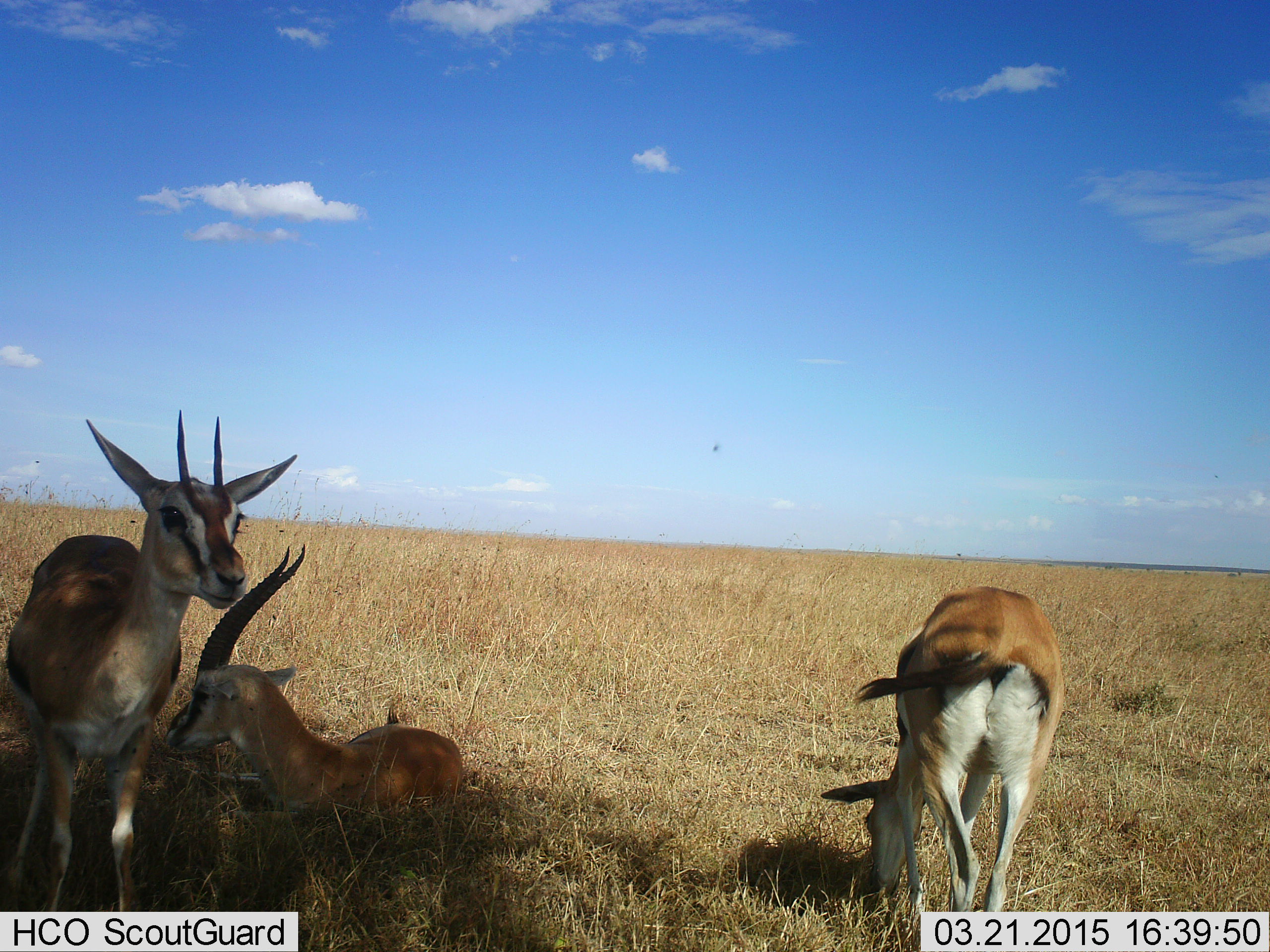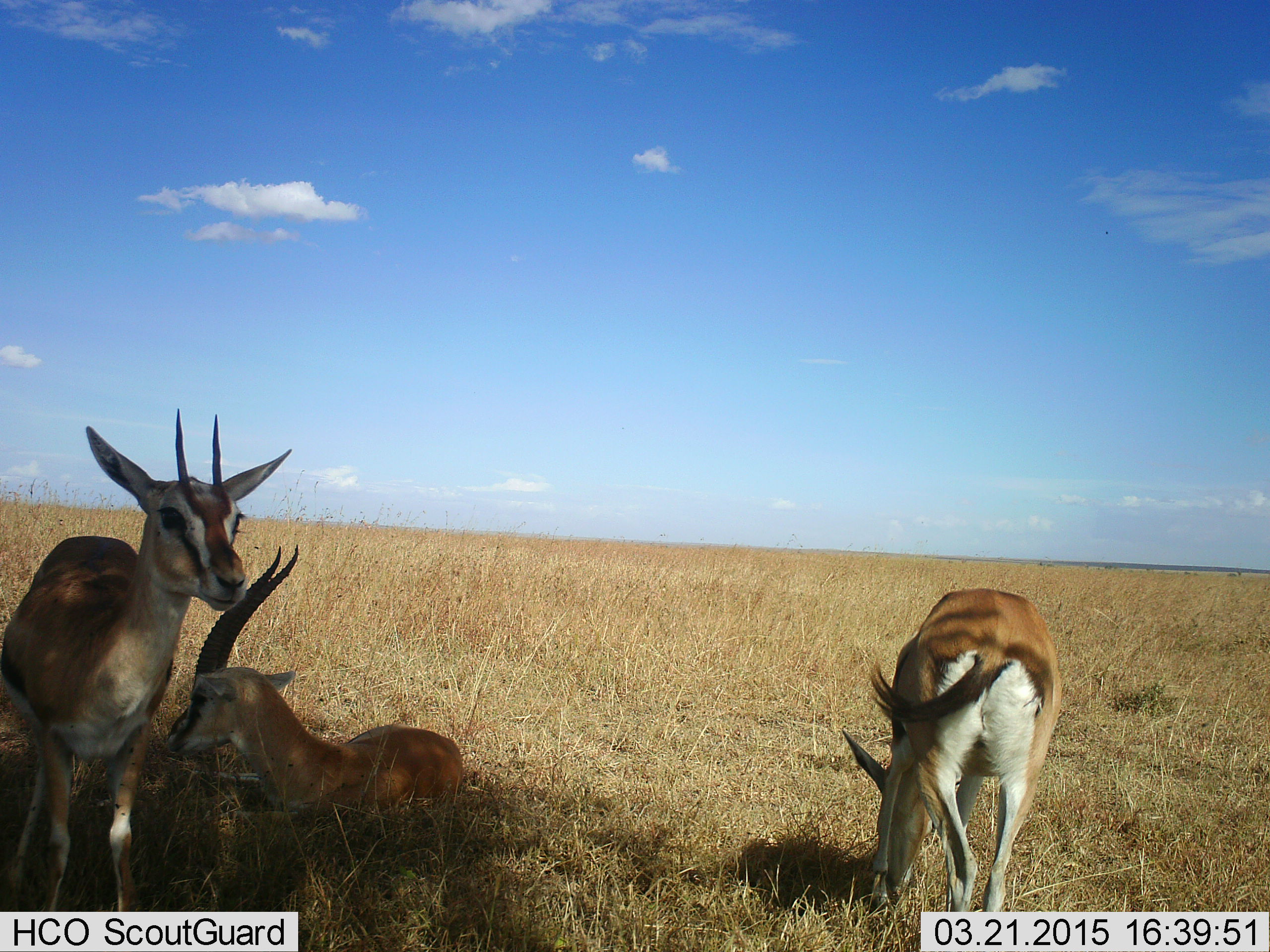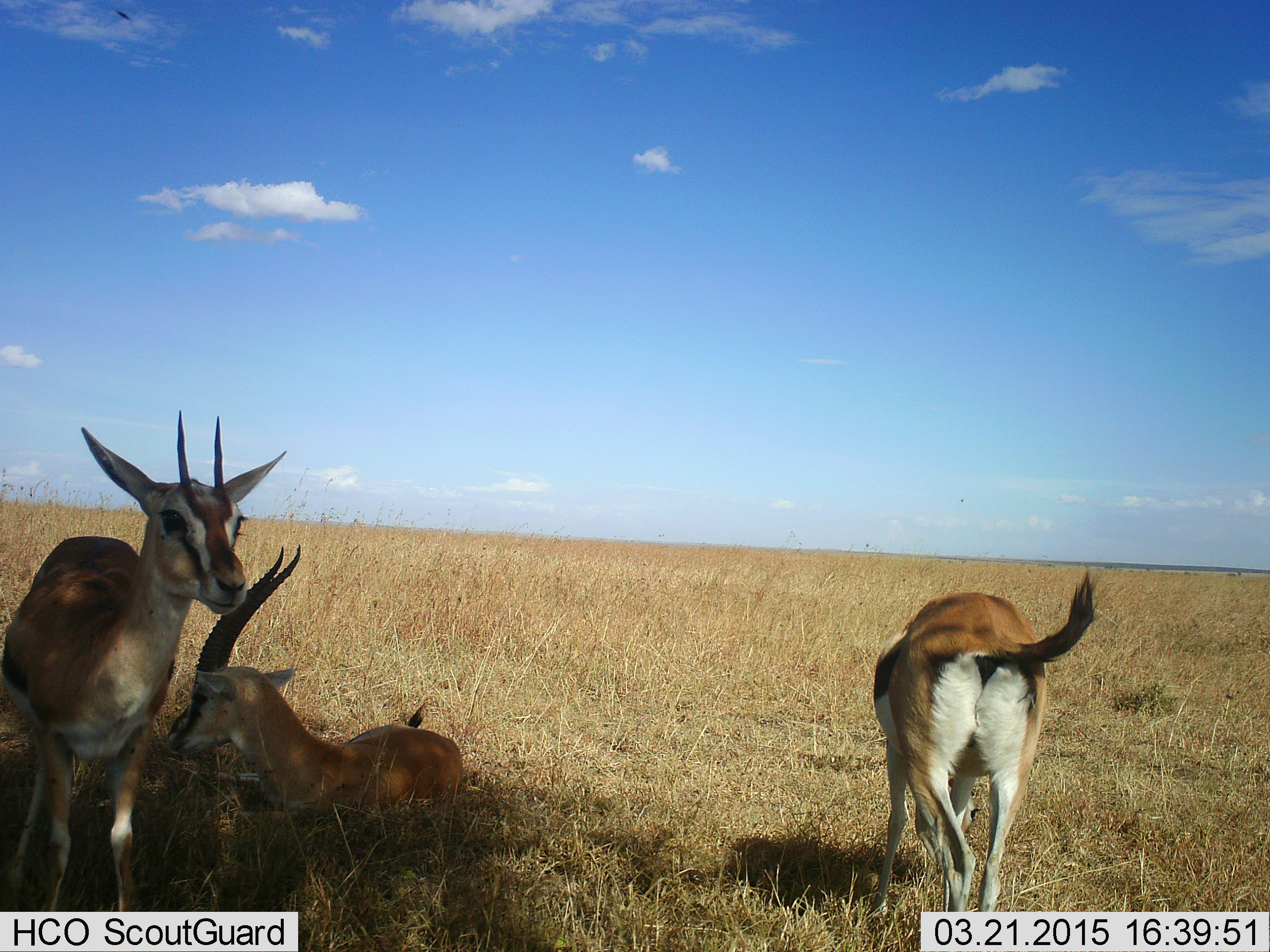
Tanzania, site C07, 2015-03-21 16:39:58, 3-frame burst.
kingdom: Animalia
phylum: Chordata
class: Mammalia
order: Artiodactyla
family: Bovidae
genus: Eudorcas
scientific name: Eudorcas thomsonii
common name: thomson's gazelle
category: gazellethomsons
Gazellethomsons (thomson's gazelle) (Eudorcas thomsonii), count 3. Behavior (volunteer vote fractions): standing 70%, resting 90%, moving 0%, interacting 0%. Young present (vote fraction): 10%. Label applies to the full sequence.